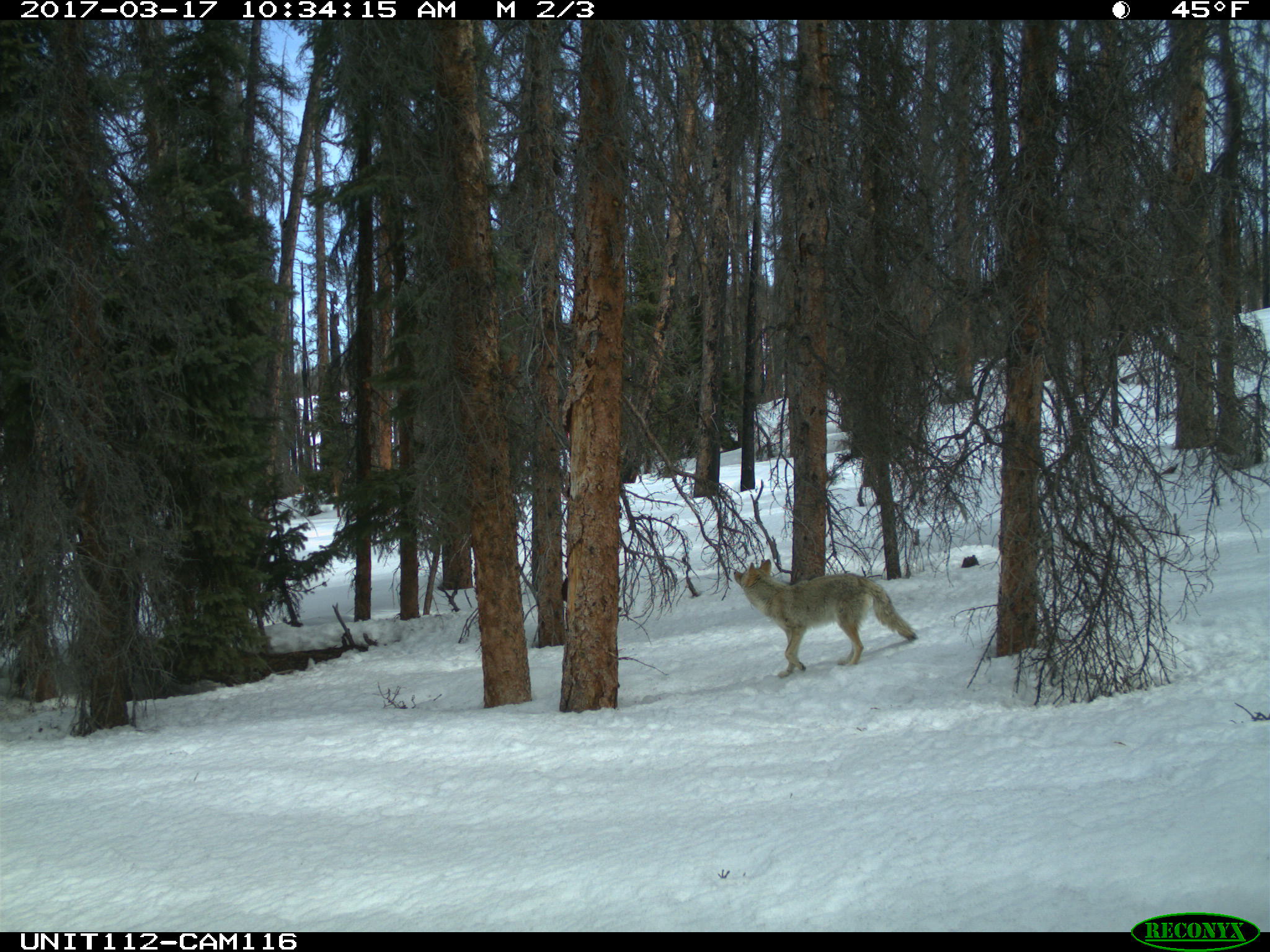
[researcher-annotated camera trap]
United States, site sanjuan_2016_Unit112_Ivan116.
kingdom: Animalia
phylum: Chordata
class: Mammalia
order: Carnivora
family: Canidae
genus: Canis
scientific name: Canis latrans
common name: coyote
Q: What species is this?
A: Canis latrans (coyote).